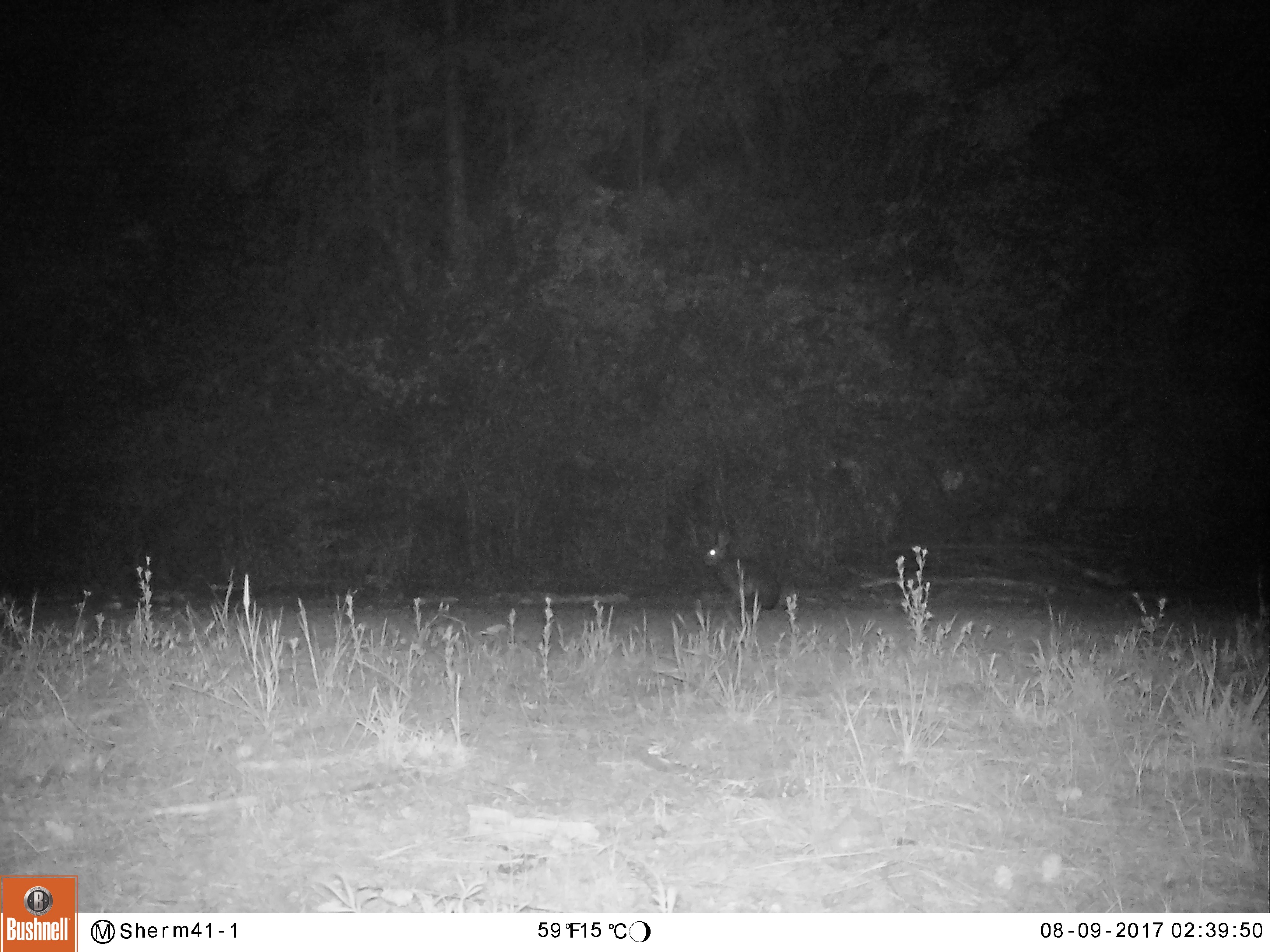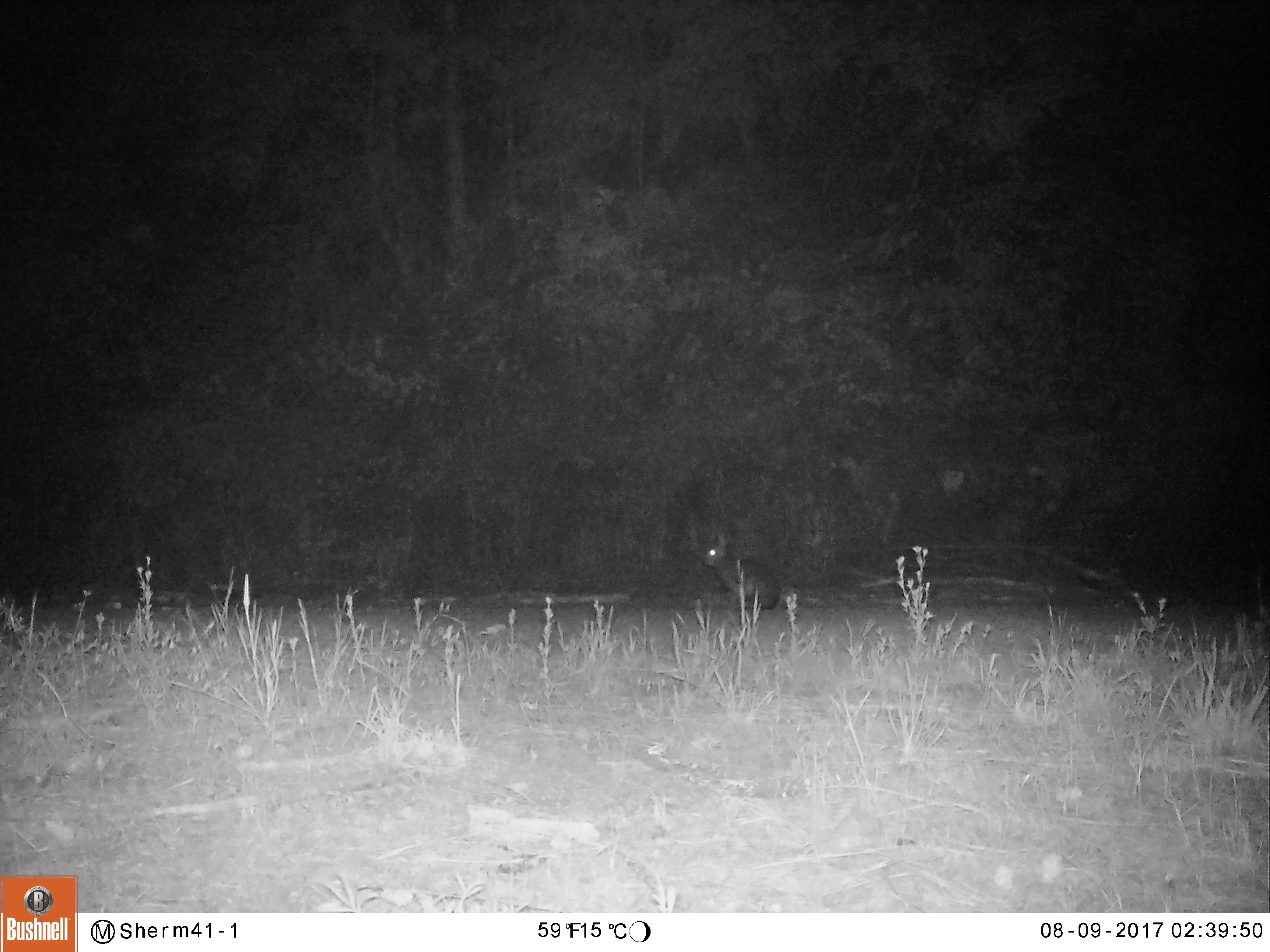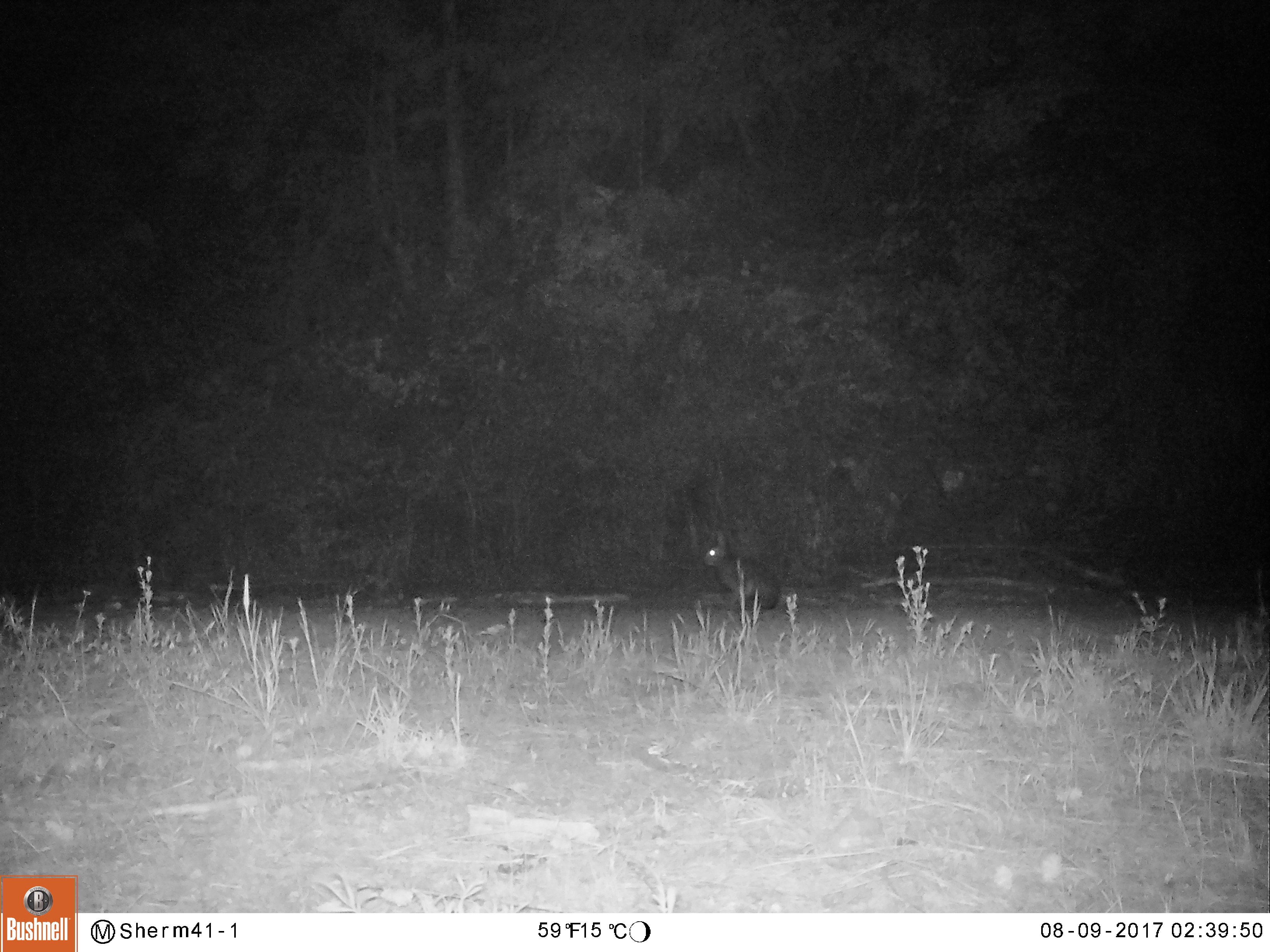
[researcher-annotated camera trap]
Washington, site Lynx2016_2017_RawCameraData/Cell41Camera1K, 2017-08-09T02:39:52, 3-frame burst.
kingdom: Animalia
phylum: Chordata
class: Mammalia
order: Lagomorpha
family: Leporidae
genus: Lepus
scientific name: Lepus americanus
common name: snowshoe hare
Lepus americanus (snowshoe hare). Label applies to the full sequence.